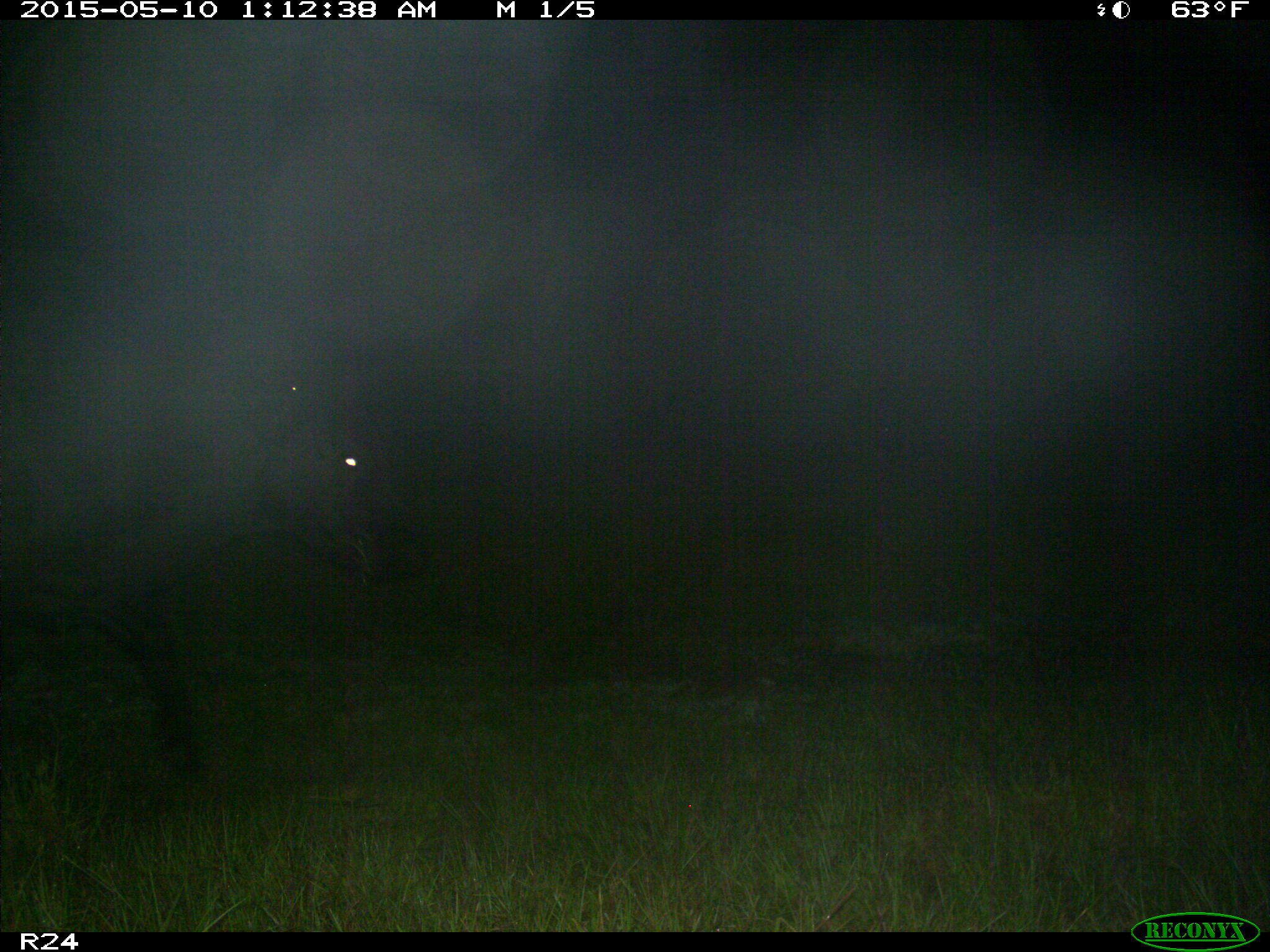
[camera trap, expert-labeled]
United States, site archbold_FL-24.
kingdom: Animalia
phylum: Chordata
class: Mammalia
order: Artiodactyla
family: Bovidae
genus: Bos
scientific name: Bos taurus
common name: domestic cow